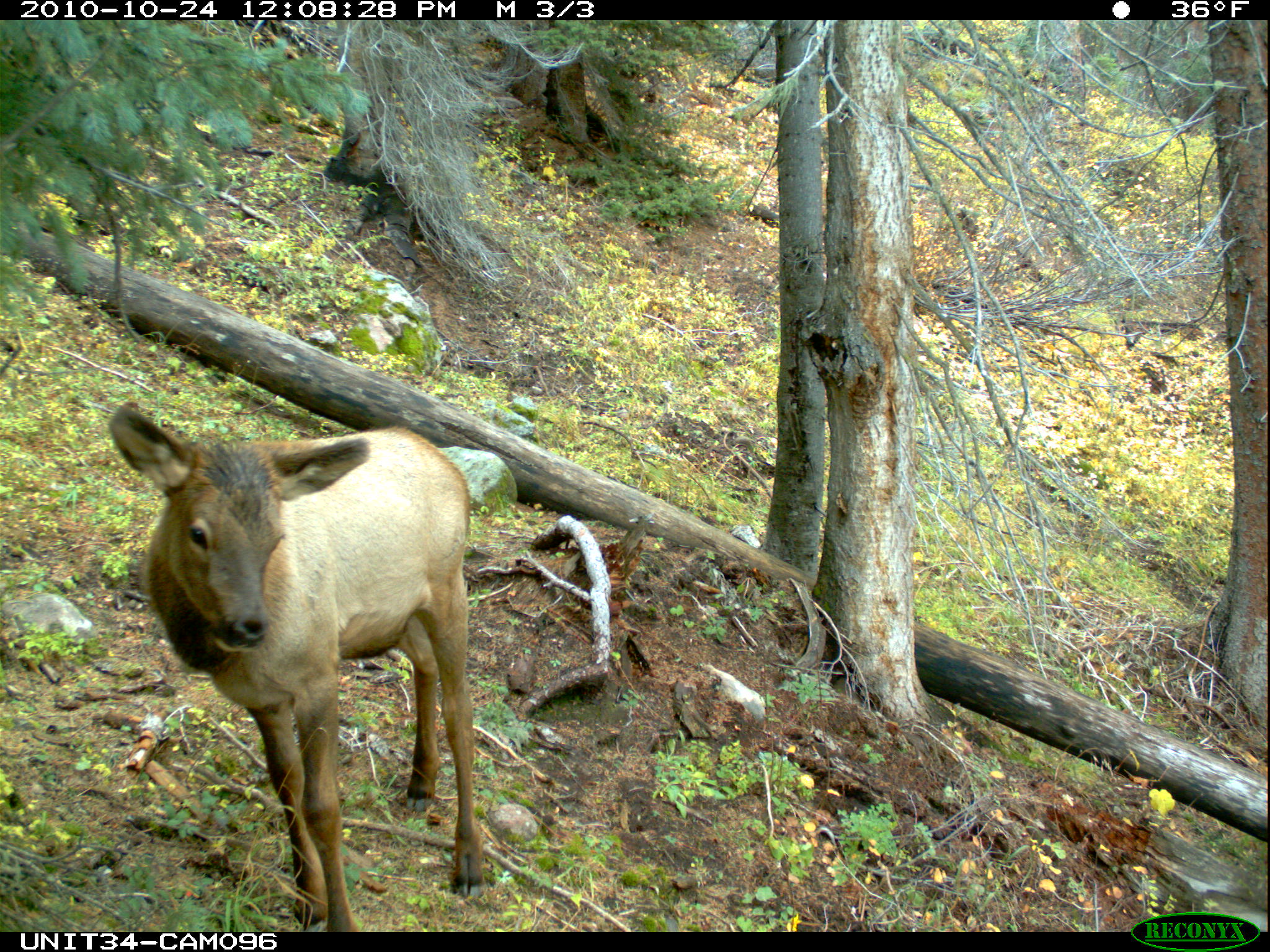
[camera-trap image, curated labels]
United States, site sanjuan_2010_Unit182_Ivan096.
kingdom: Animalia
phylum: Chordata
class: Mammalia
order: Artiodactyla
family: Cervidae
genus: Cervus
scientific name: Cervus elaphus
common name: red deer